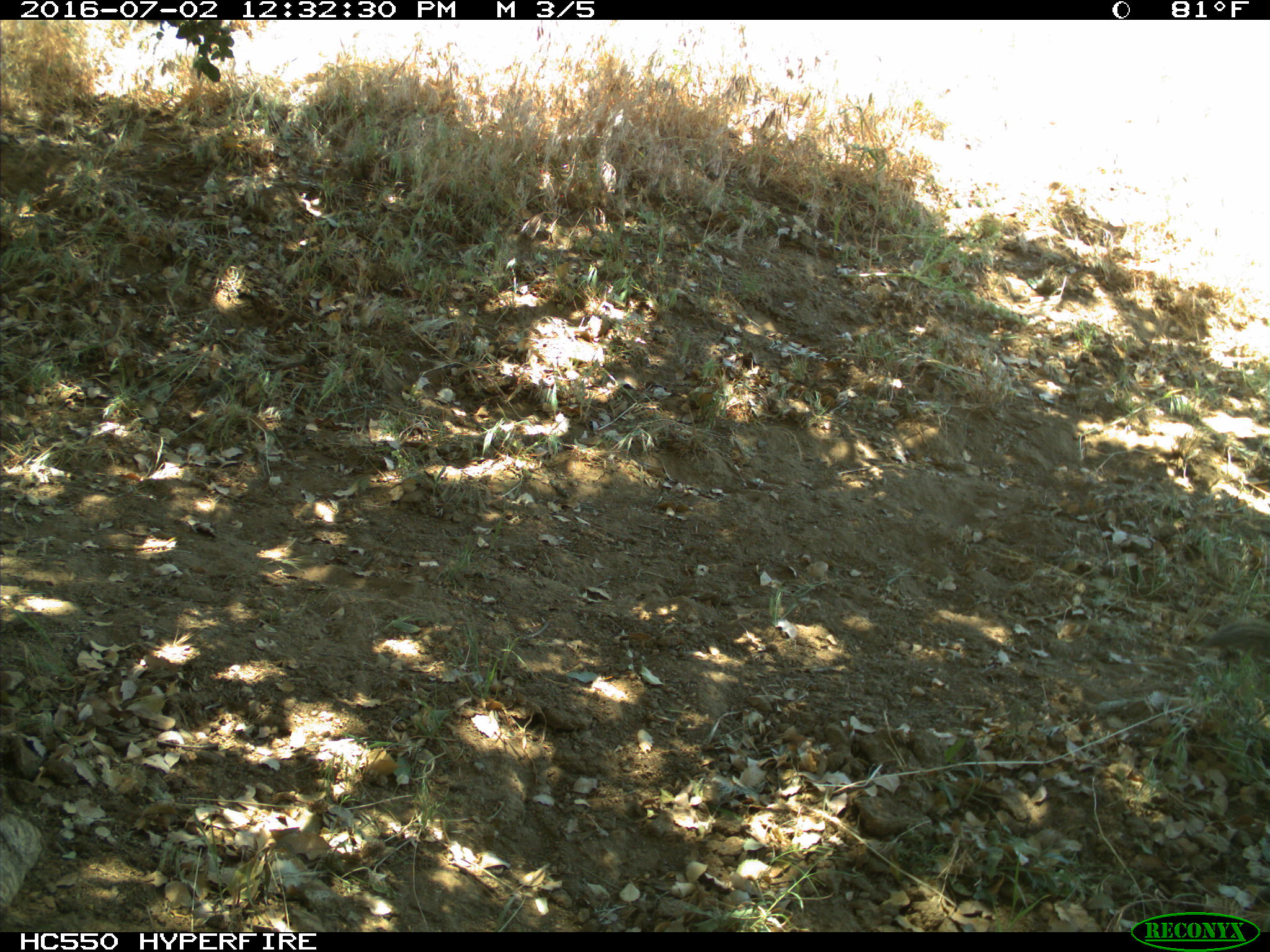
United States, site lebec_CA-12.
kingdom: Animalia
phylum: Chordata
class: Mammalia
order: Rodentia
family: Sciuridae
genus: Otospermophilus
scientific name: Otospermophilus beecheyi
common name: california ground squirrel